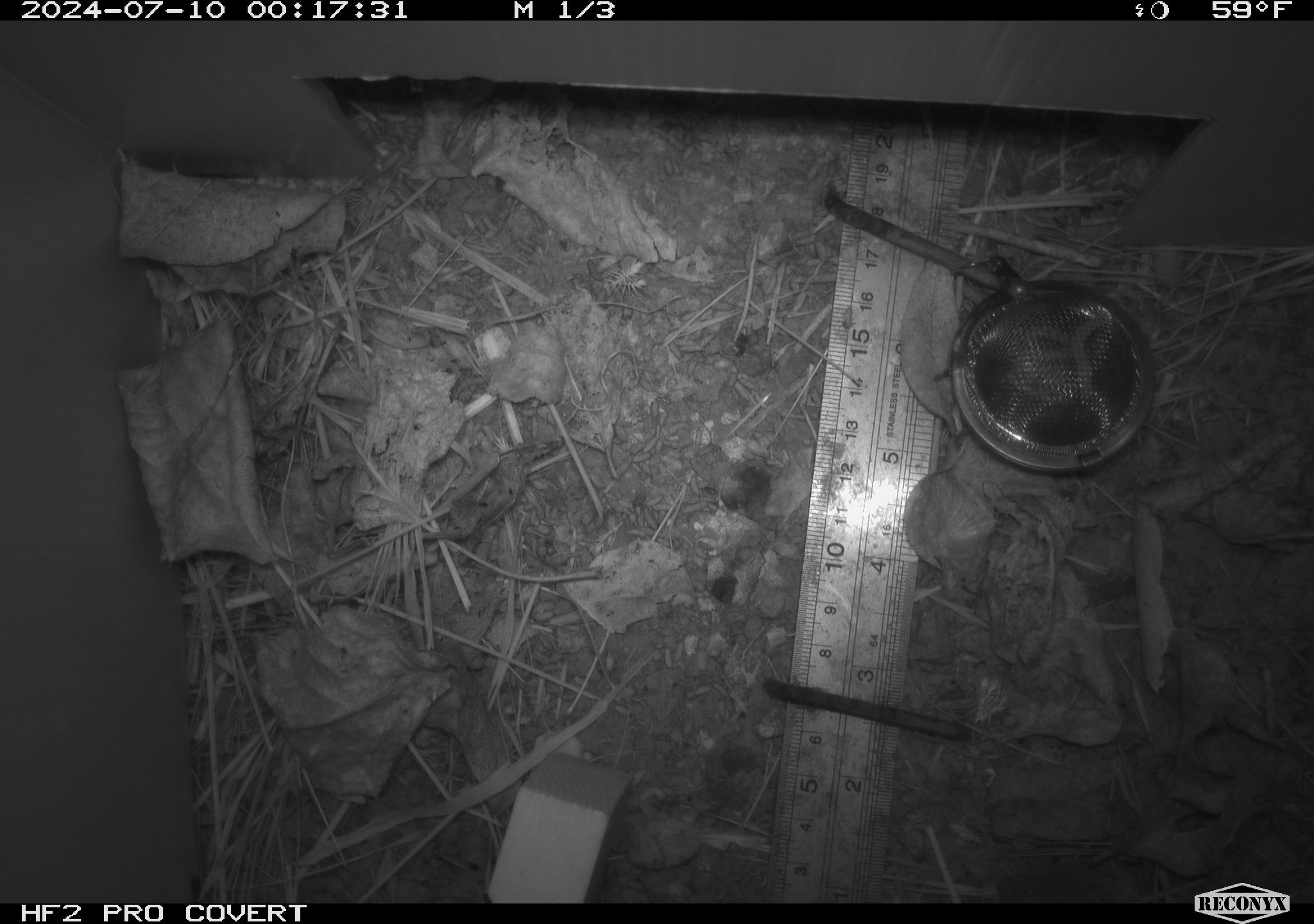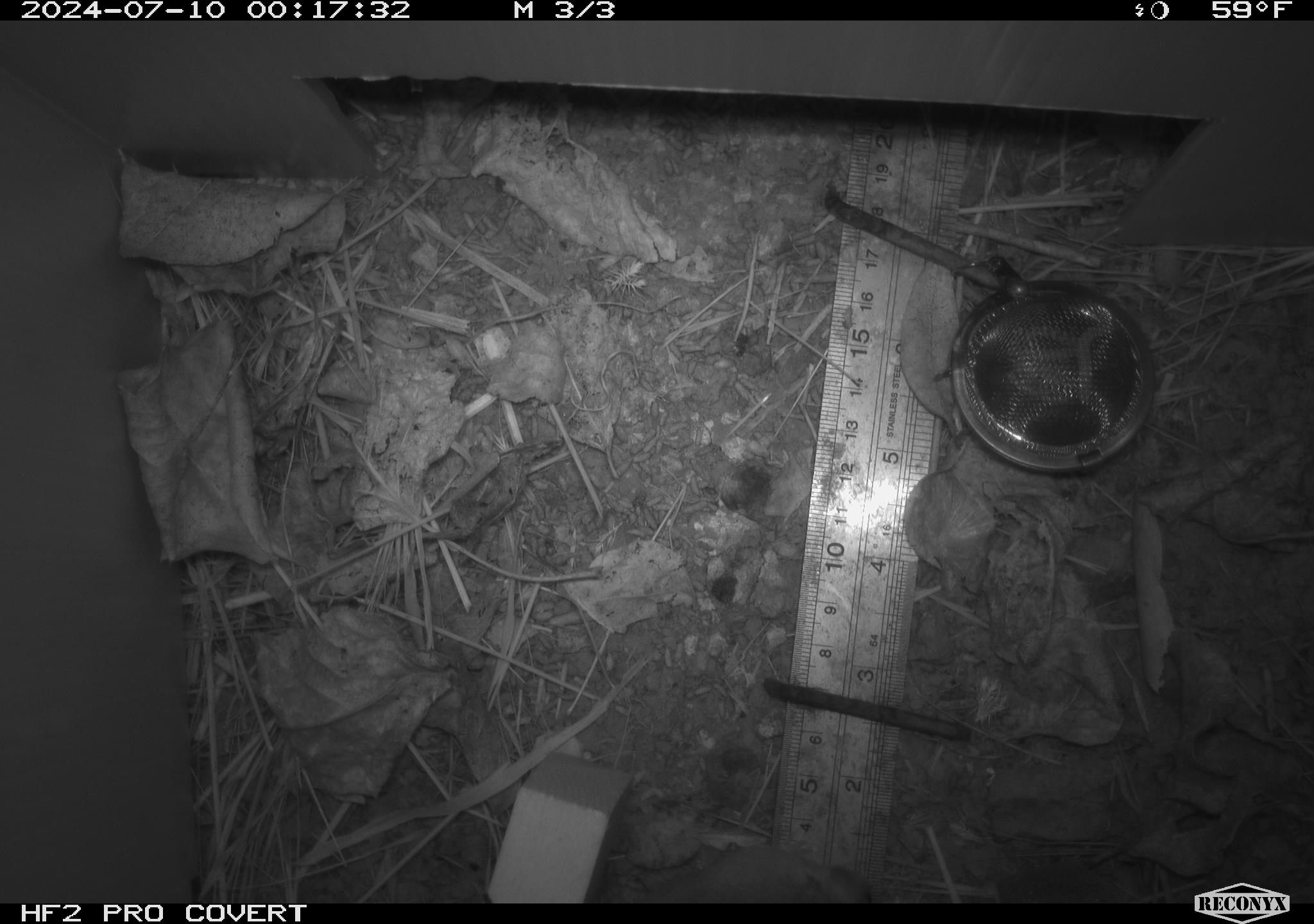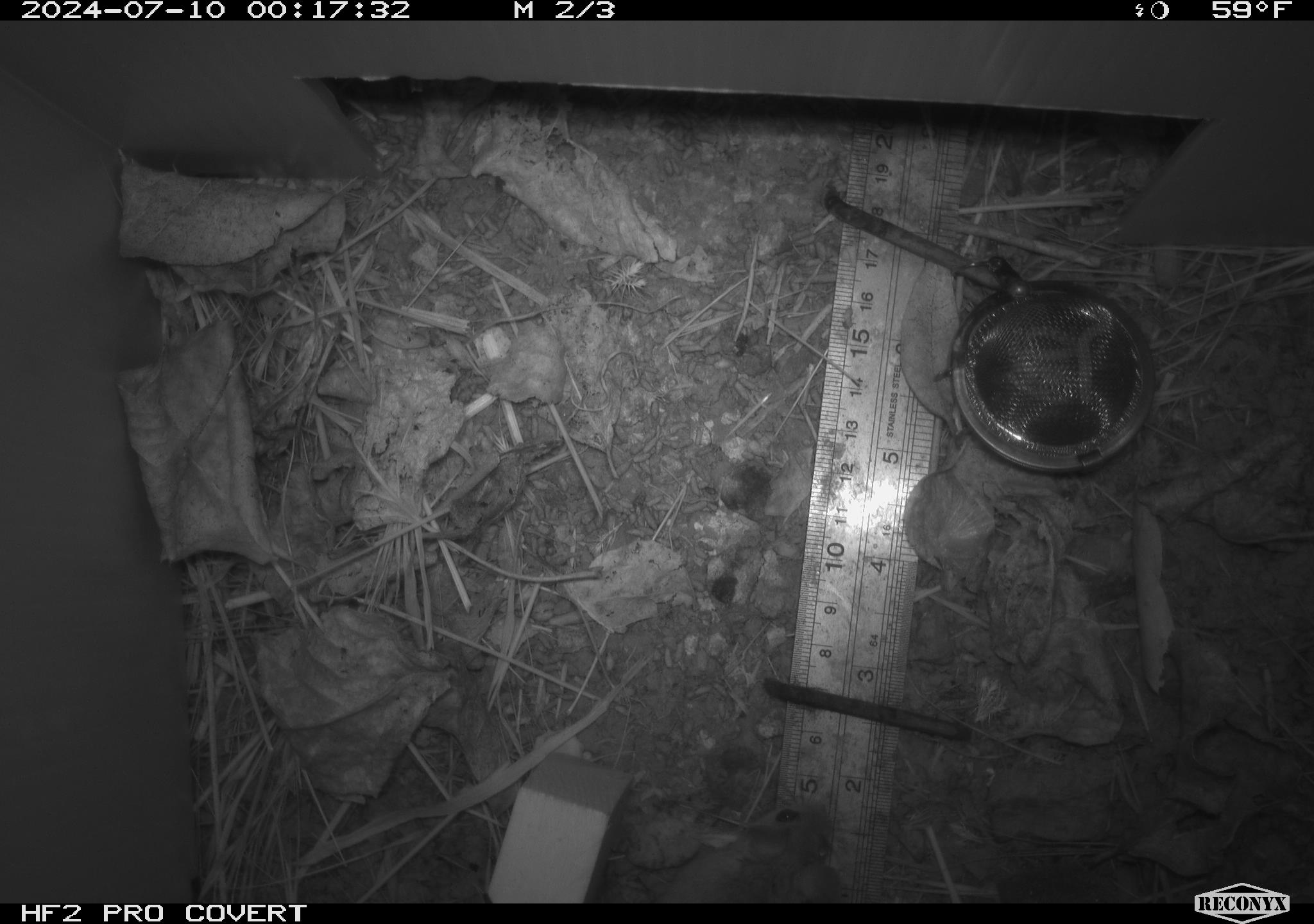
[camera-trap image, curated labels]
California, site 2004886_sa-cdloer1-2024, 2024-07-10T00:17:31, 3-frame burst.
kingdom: Animalia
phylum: Chordata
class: Mammalia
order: Rodentia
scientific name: Rodentia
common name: mouse species